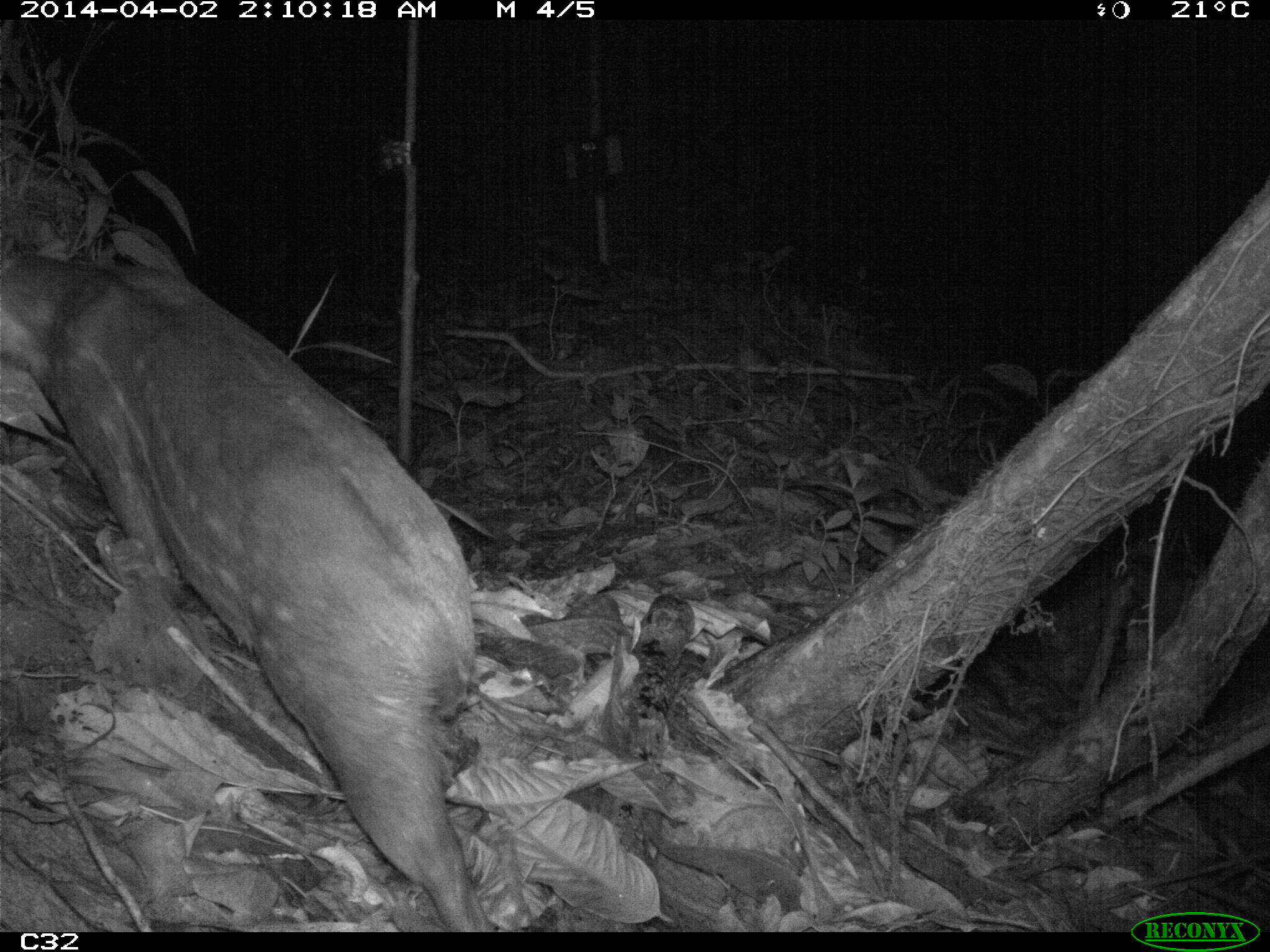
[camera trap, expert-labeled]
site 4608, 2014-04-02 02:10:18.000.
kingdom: Animalia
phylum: Chordata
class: Mammalia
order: Rodentia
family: Cuniculidae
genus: Cuniculus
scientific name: Cuniculus paca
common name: spotted paca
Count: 1.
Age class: adult.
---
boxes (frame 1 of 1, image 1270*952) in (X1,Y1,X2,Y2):
cuniculus paca: (0,249,493,930)